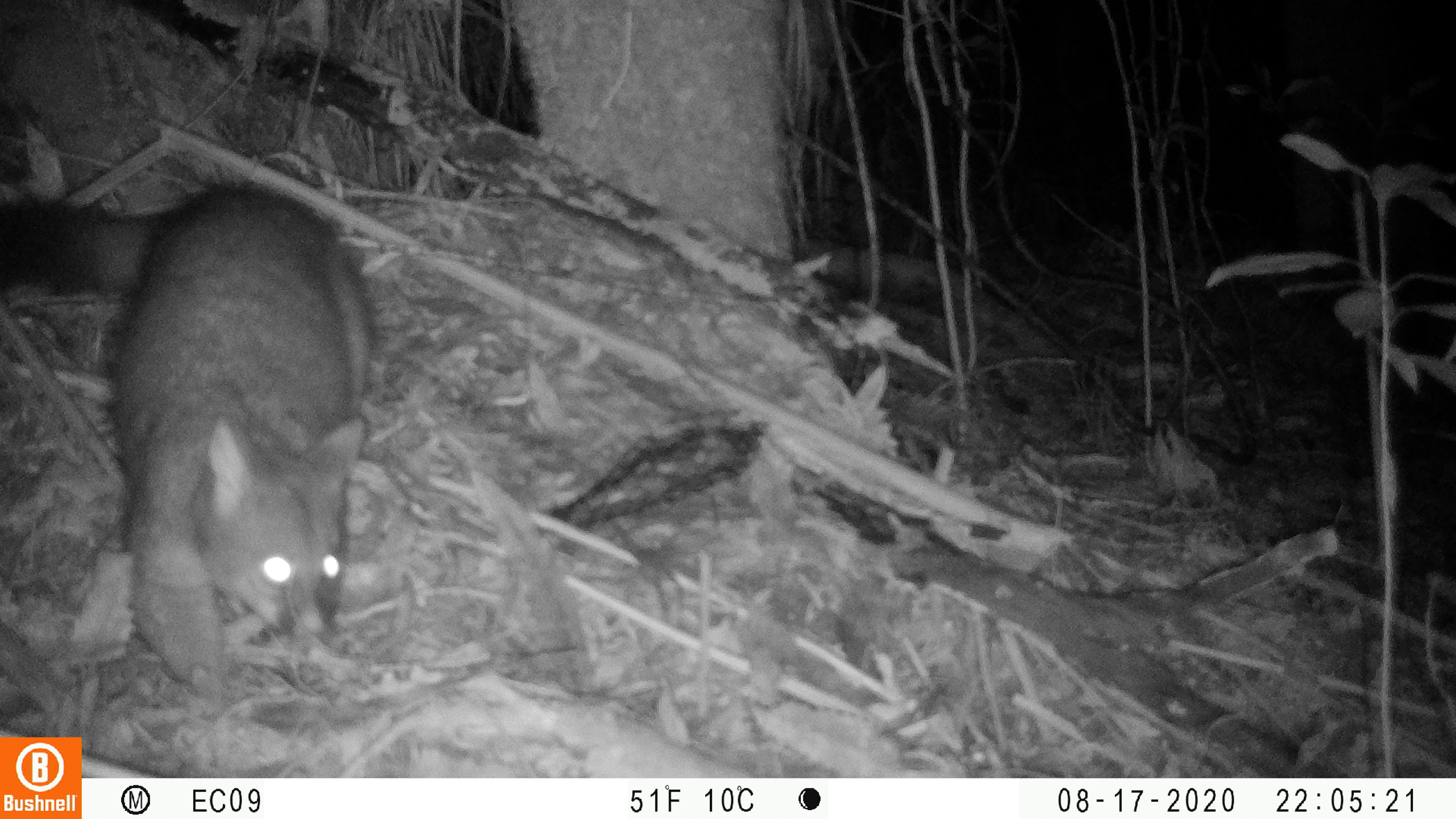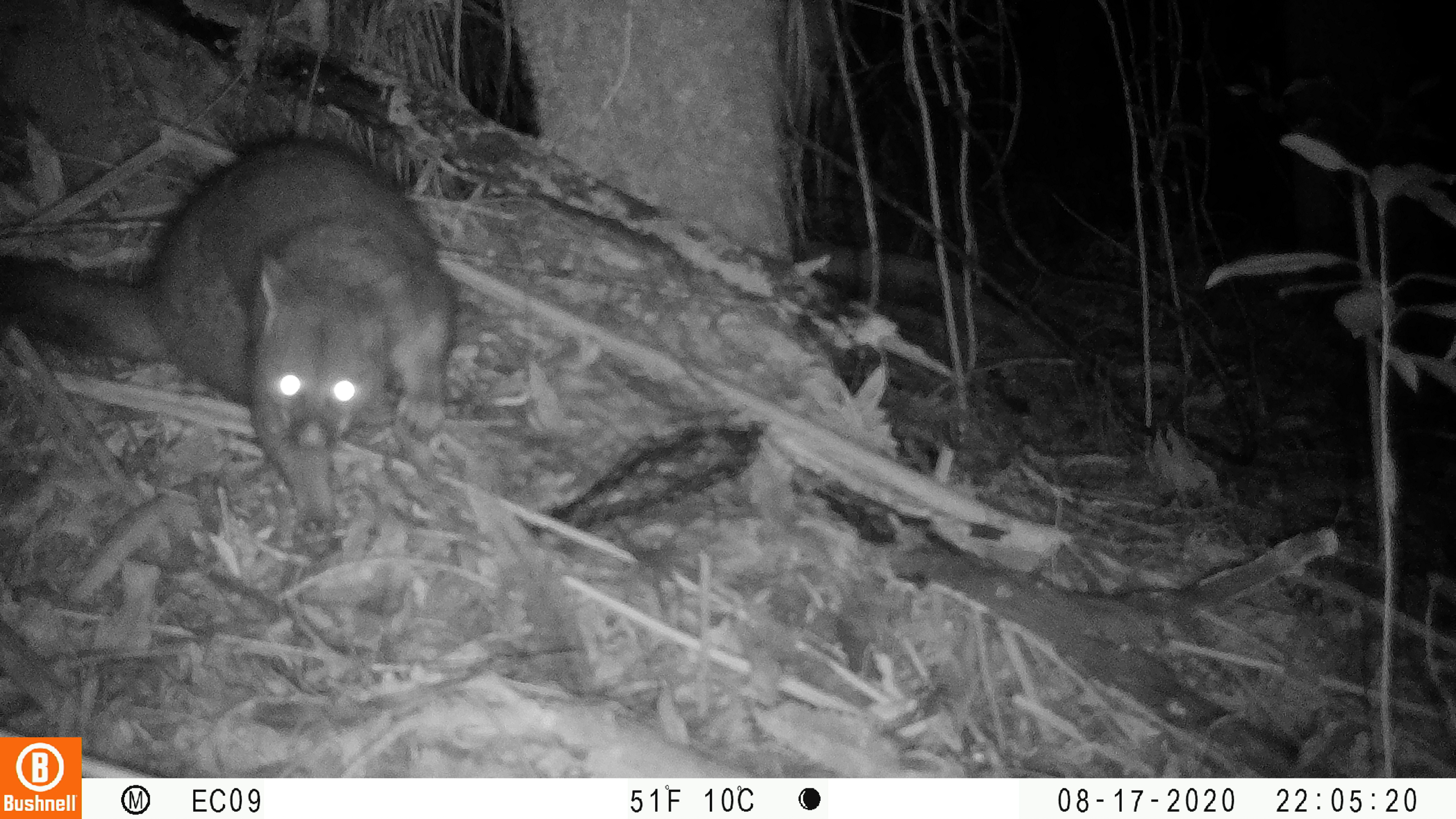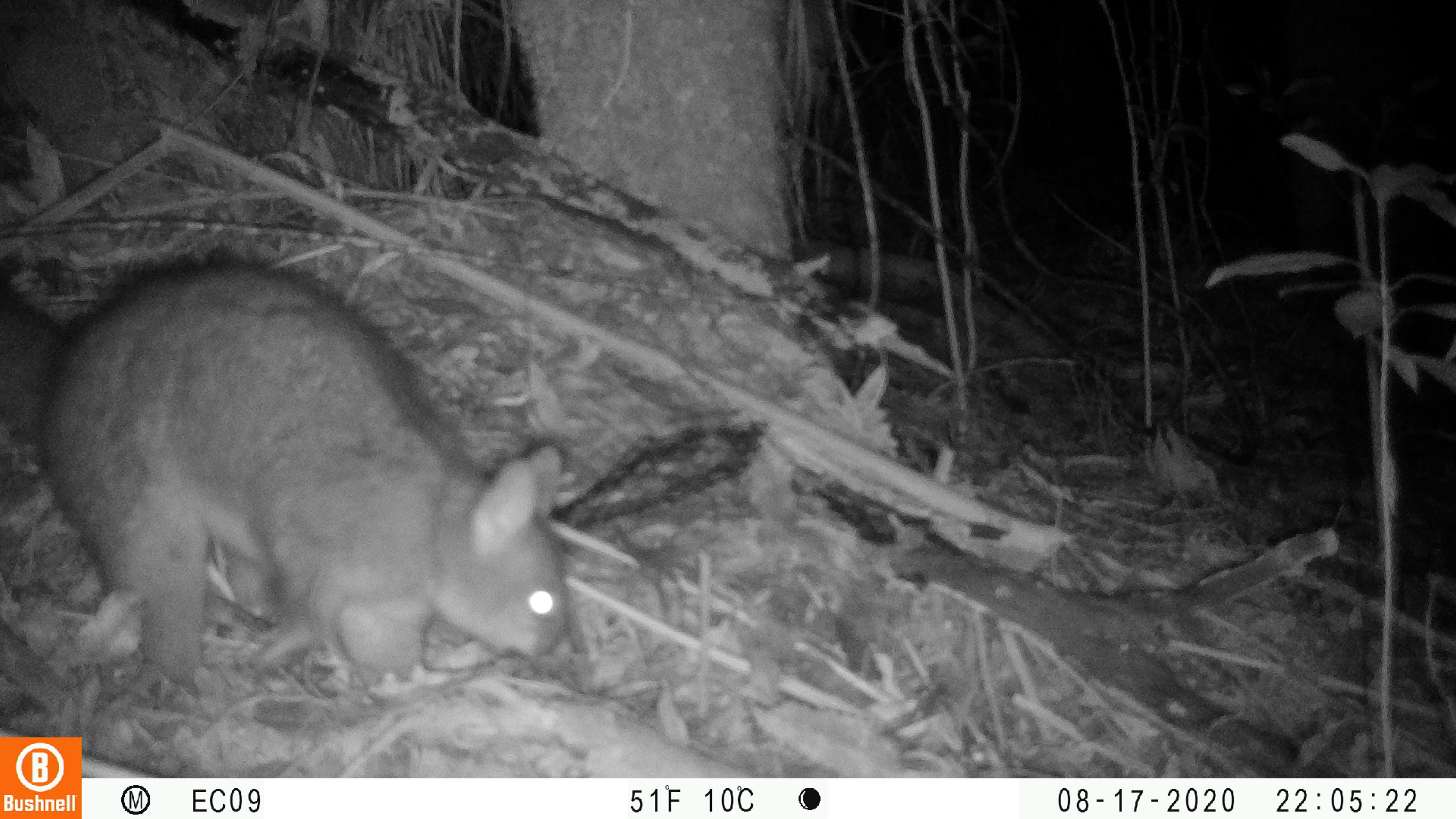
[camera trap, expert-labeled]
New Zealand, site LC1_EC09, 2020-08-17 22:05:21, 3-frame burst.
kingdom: Animalia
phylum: Chordata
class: Mammalia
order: Diprotodontia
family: Phalangeridae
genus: Trichosurus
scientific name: Trichosurus vulpecula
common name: common brushtail possum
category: possum